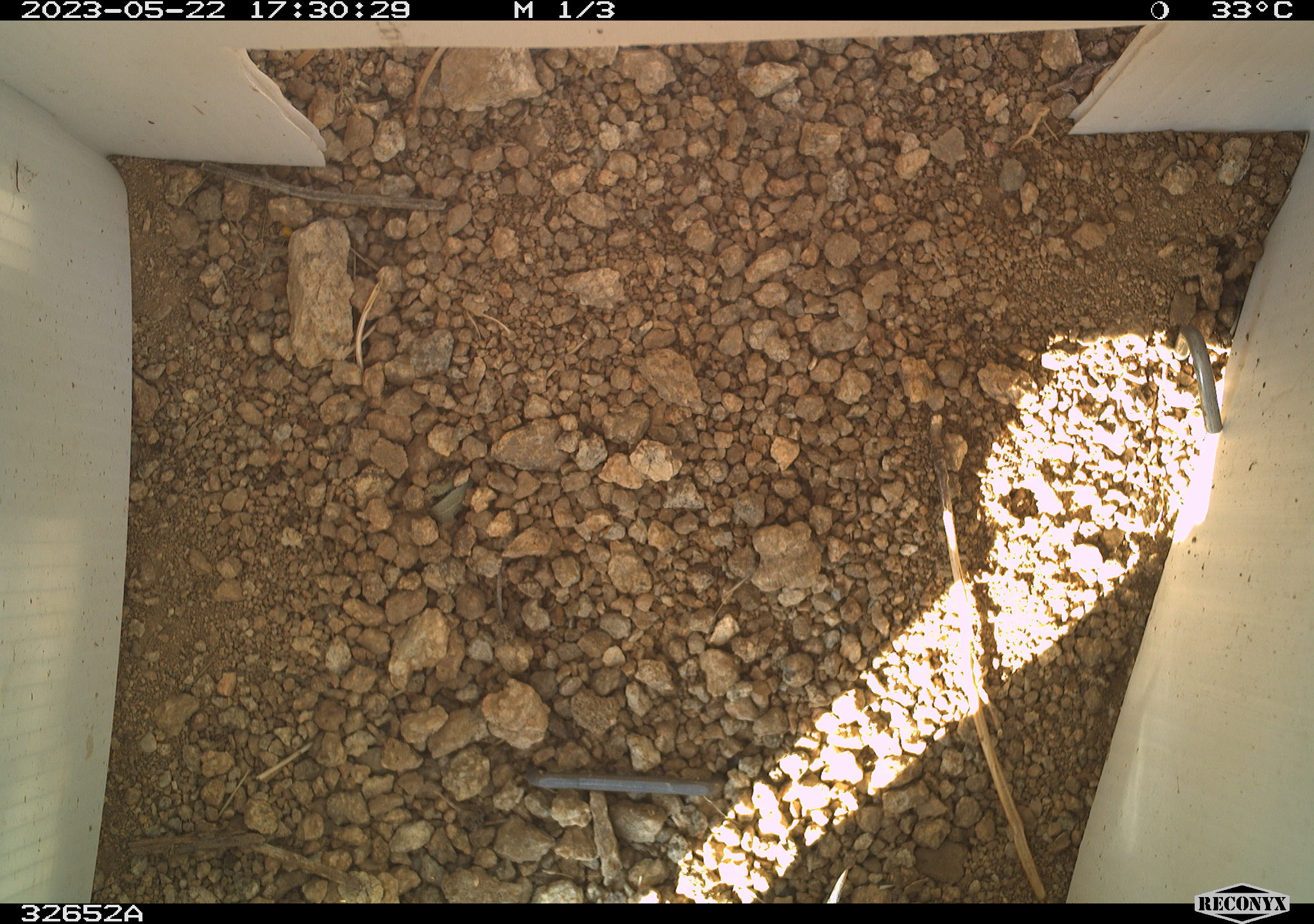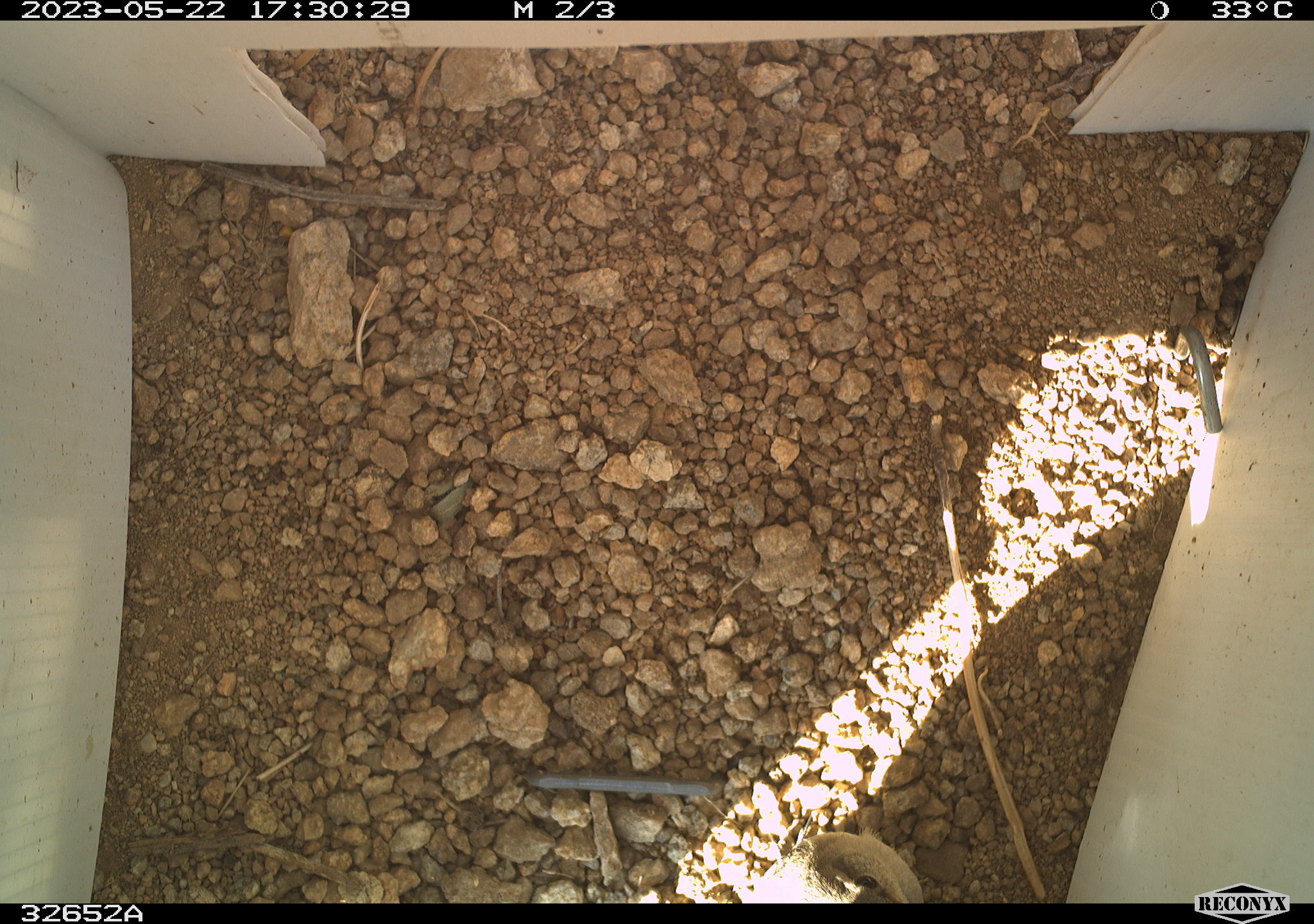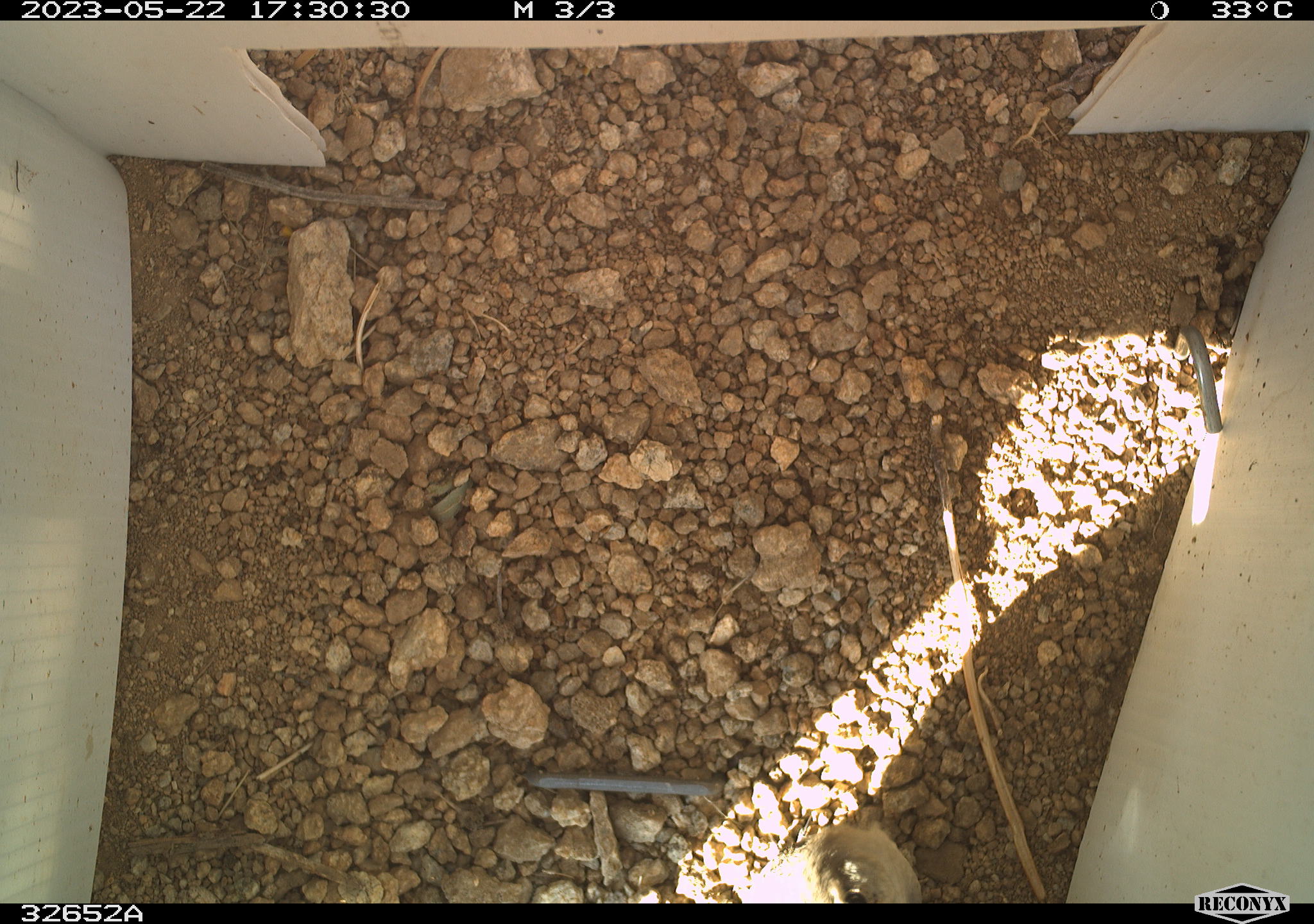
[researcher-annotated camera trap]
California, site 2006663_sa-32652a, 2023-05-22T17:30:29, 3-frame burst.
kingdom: Animalia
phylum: Chordata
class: Aves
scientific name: Aves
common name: bird